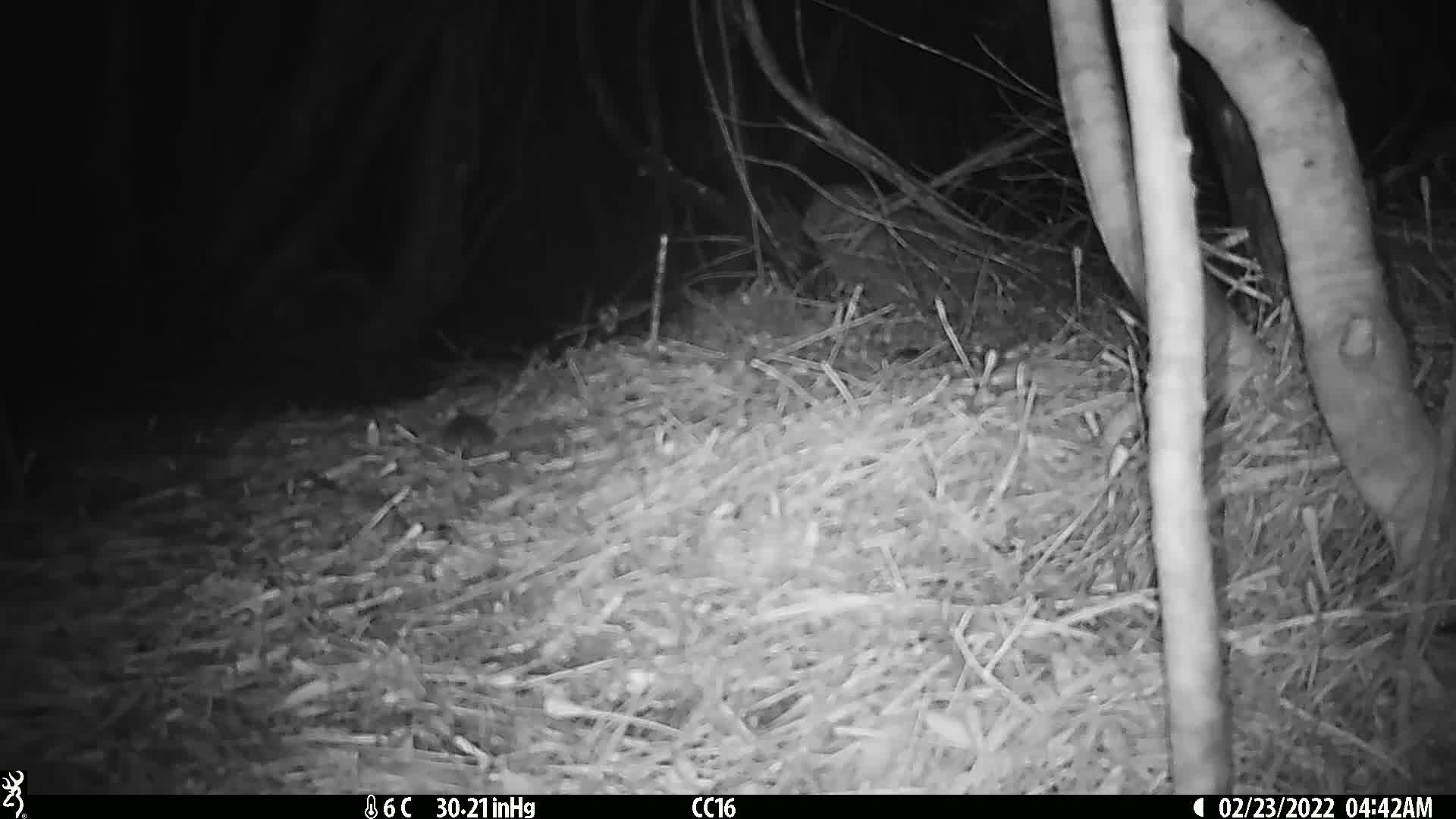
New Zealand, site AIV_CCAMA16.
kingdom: Animalia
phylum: Chordata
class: Mammalia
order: Rodentia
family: Muridae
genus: Mus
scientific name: Mus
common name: mouse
Mouse (Mus).